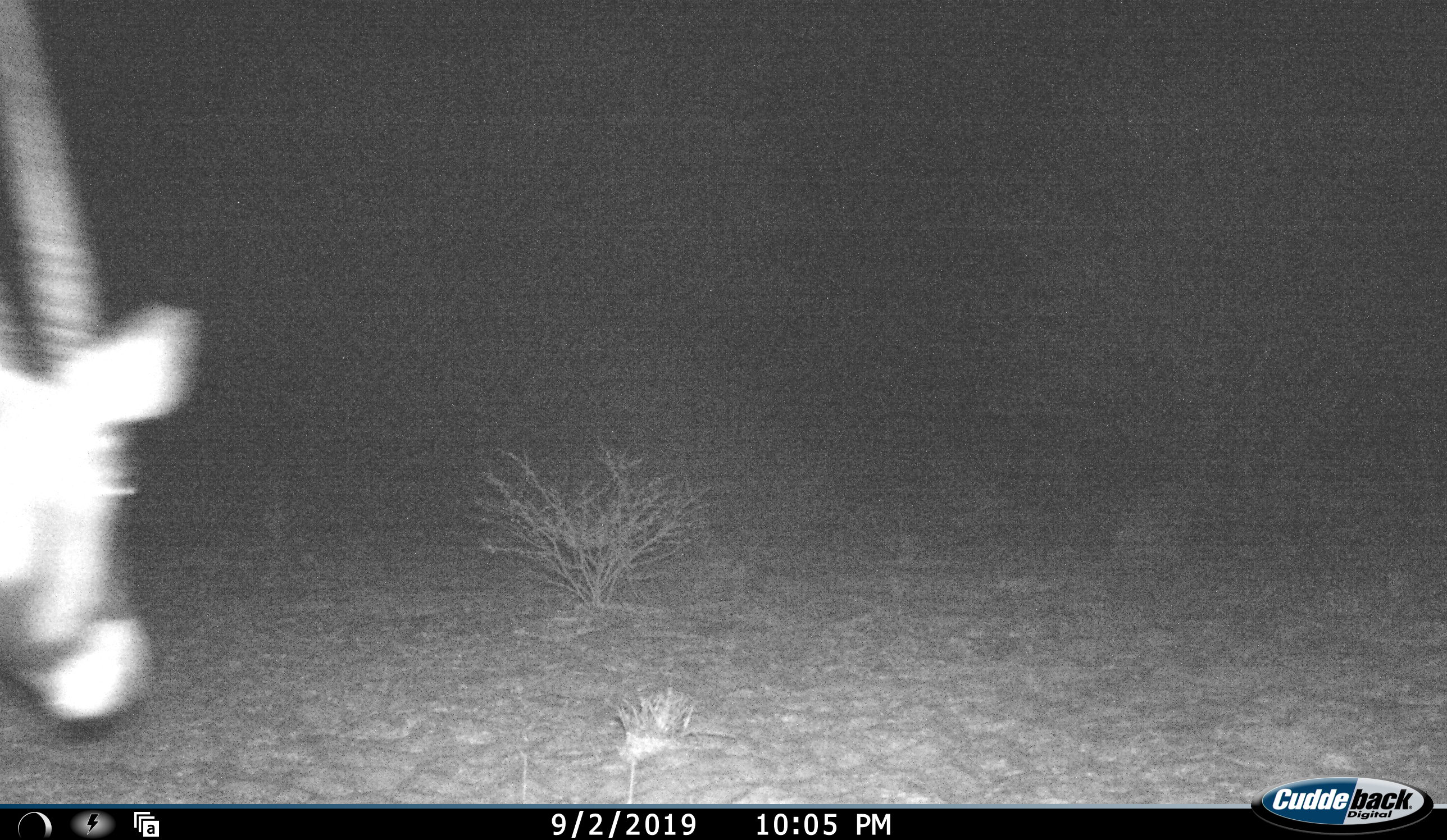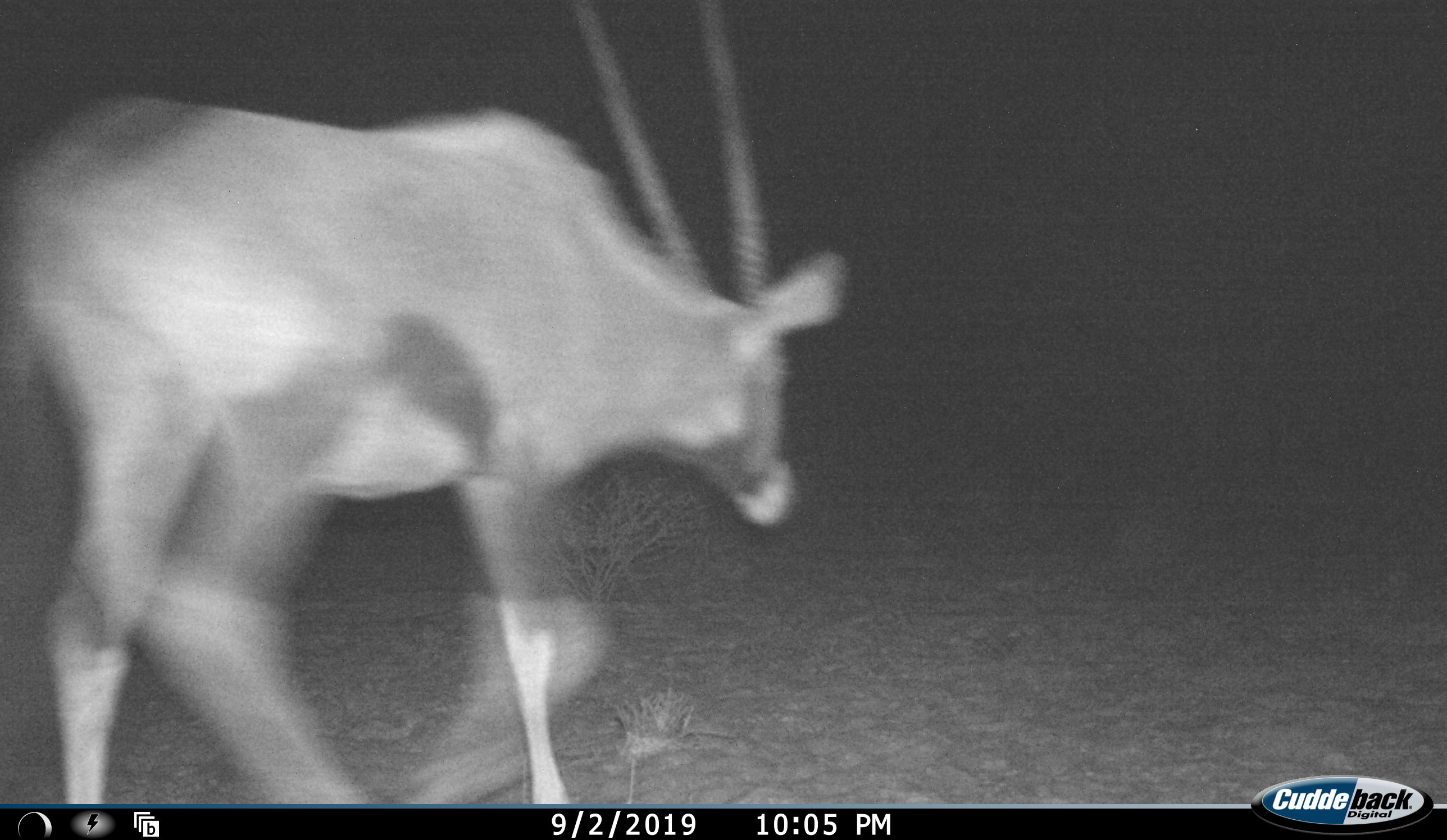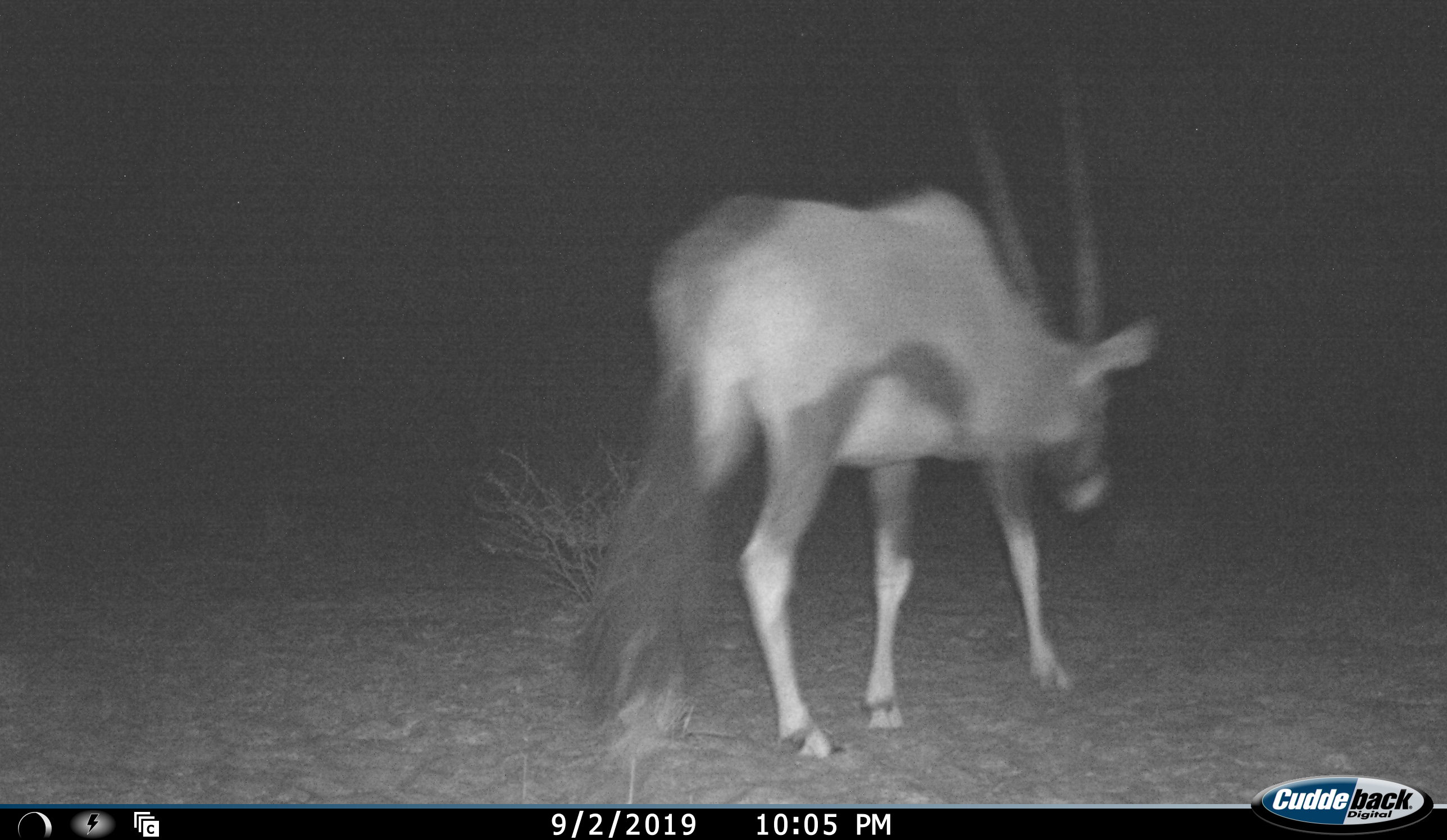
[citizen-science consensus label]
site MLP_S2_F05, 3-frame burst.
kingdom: Animalia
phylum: Chordata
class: Mammalia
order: Artiodactyla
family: Bovidae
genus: Oryx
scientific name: Oryx gazella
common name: gemsbok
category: oryx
Oryx (gemsbok) (Oryx gazella), count 1. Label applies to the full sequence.